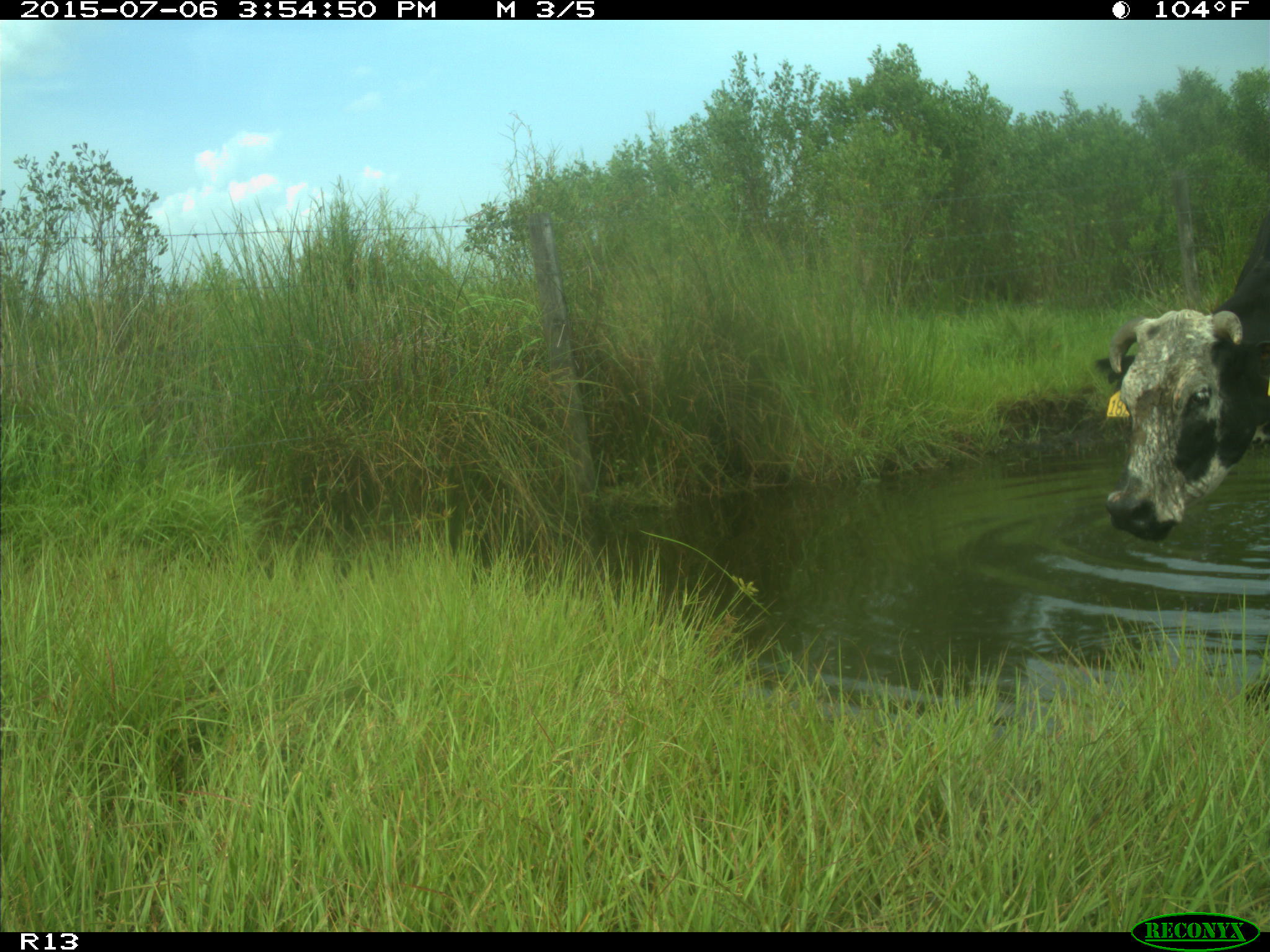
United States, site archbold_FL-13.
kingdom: Animalia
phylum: Chordata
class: Mammalia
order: Artiodactyla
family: Bovidae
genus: Bos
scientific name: Bos taurus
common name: domestic cow